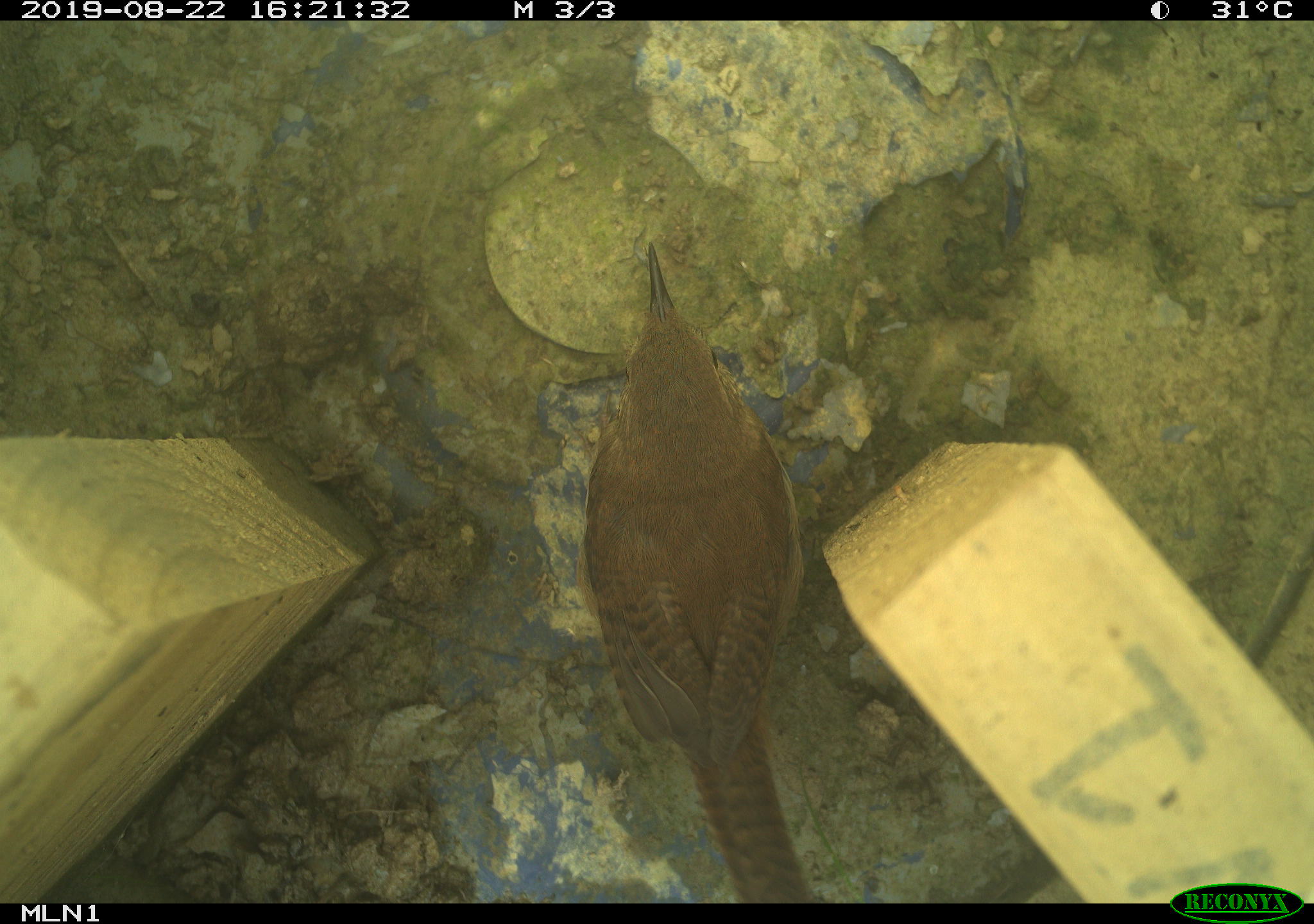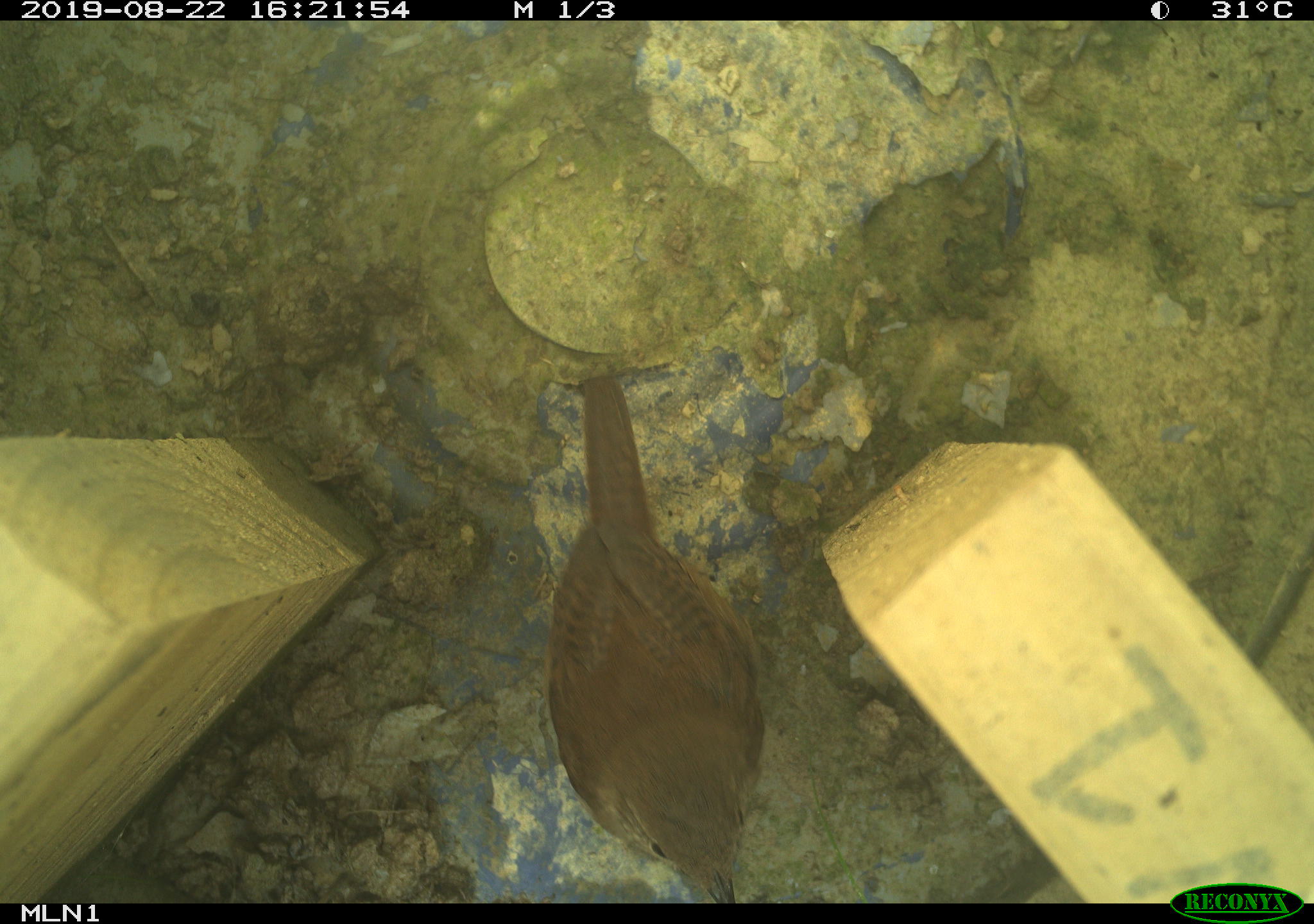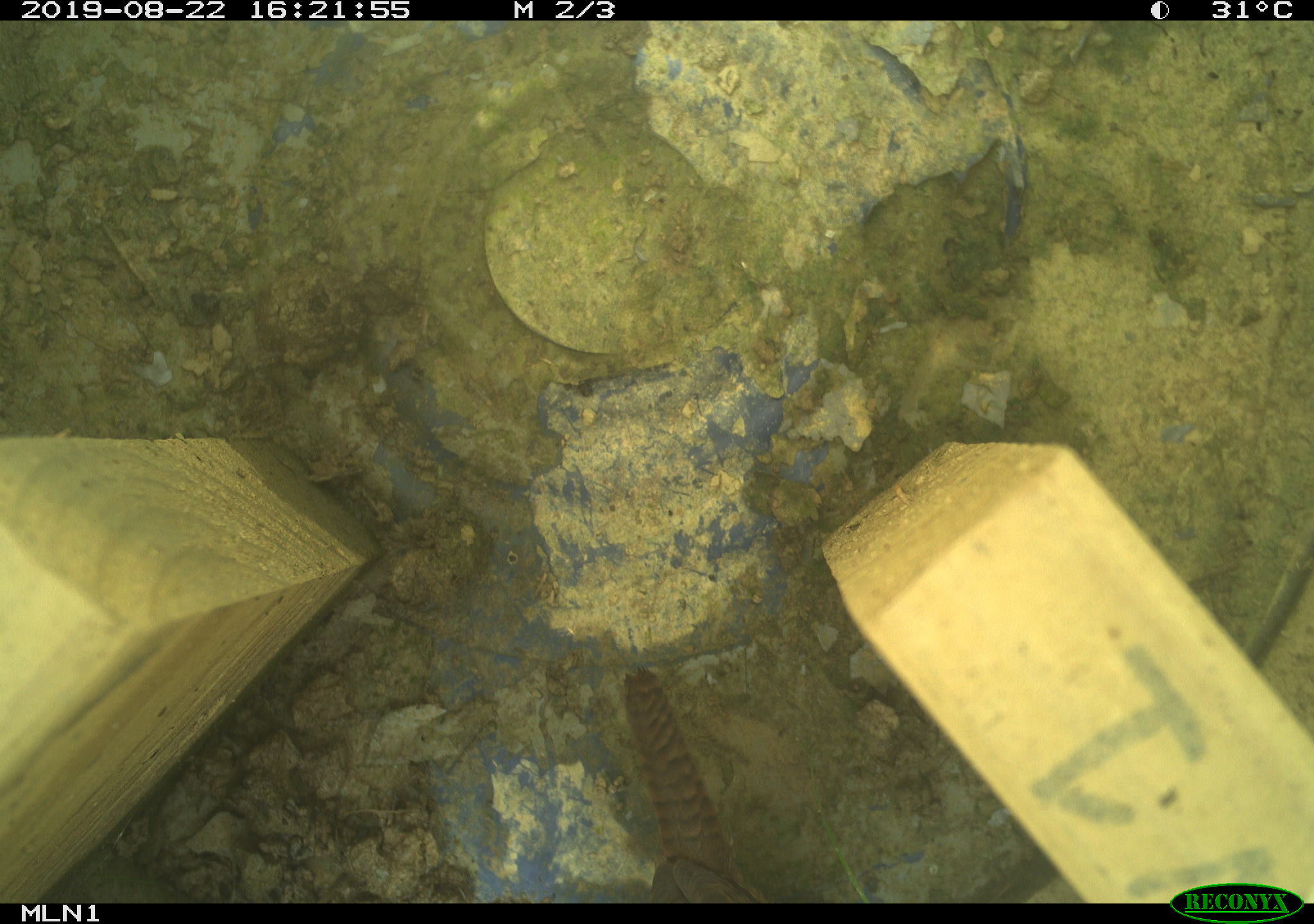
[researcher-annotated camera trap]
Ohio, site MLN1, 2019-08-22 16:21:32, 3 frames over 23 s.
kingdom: Animalia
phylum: Chordata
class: Aves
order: Passeriformes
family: Troglodytidae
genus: Troglodytes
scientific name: Troglodytes aedon aedon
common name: northern house wren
Northern house wren (Troglodytes aedon aedon).